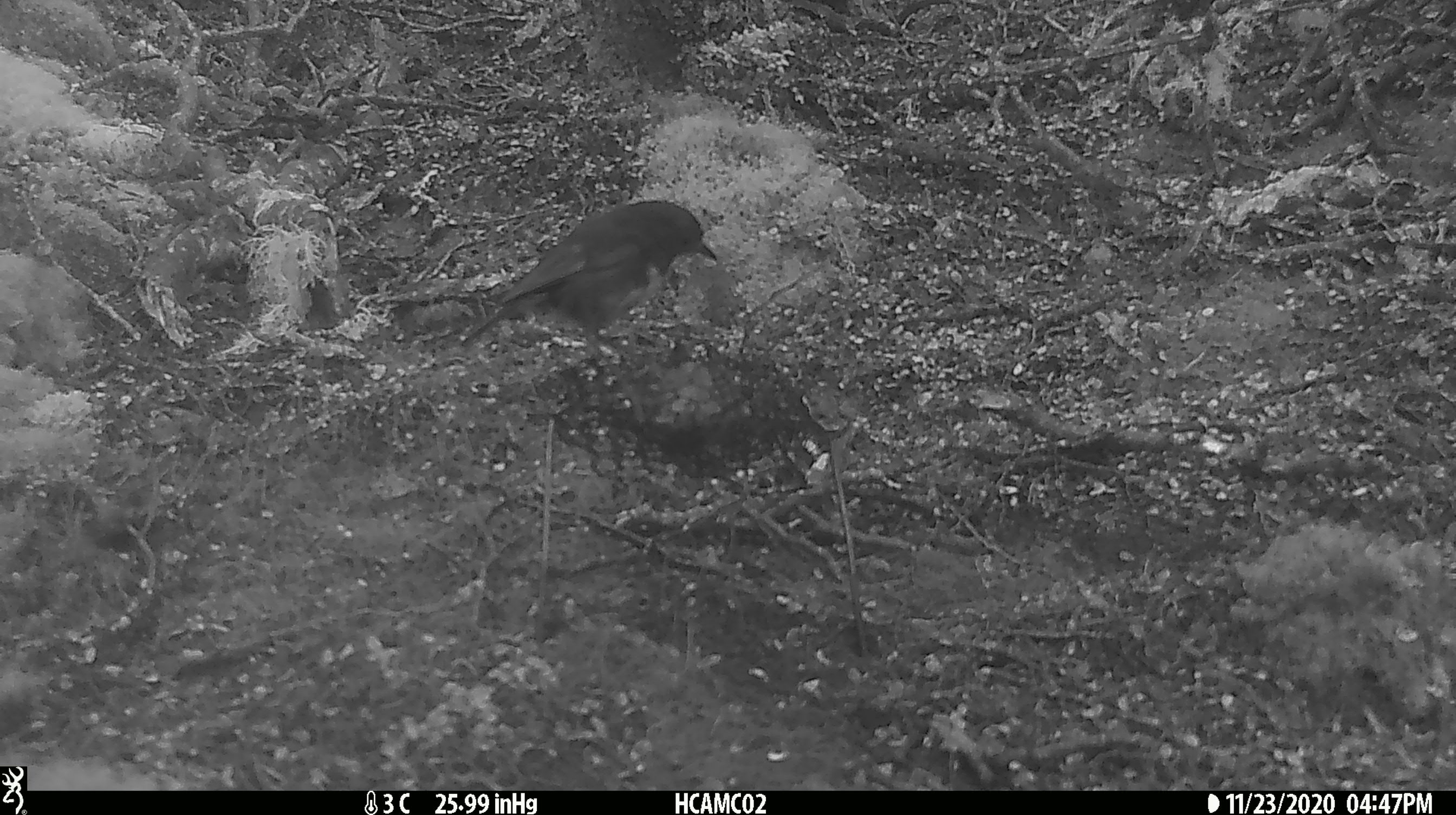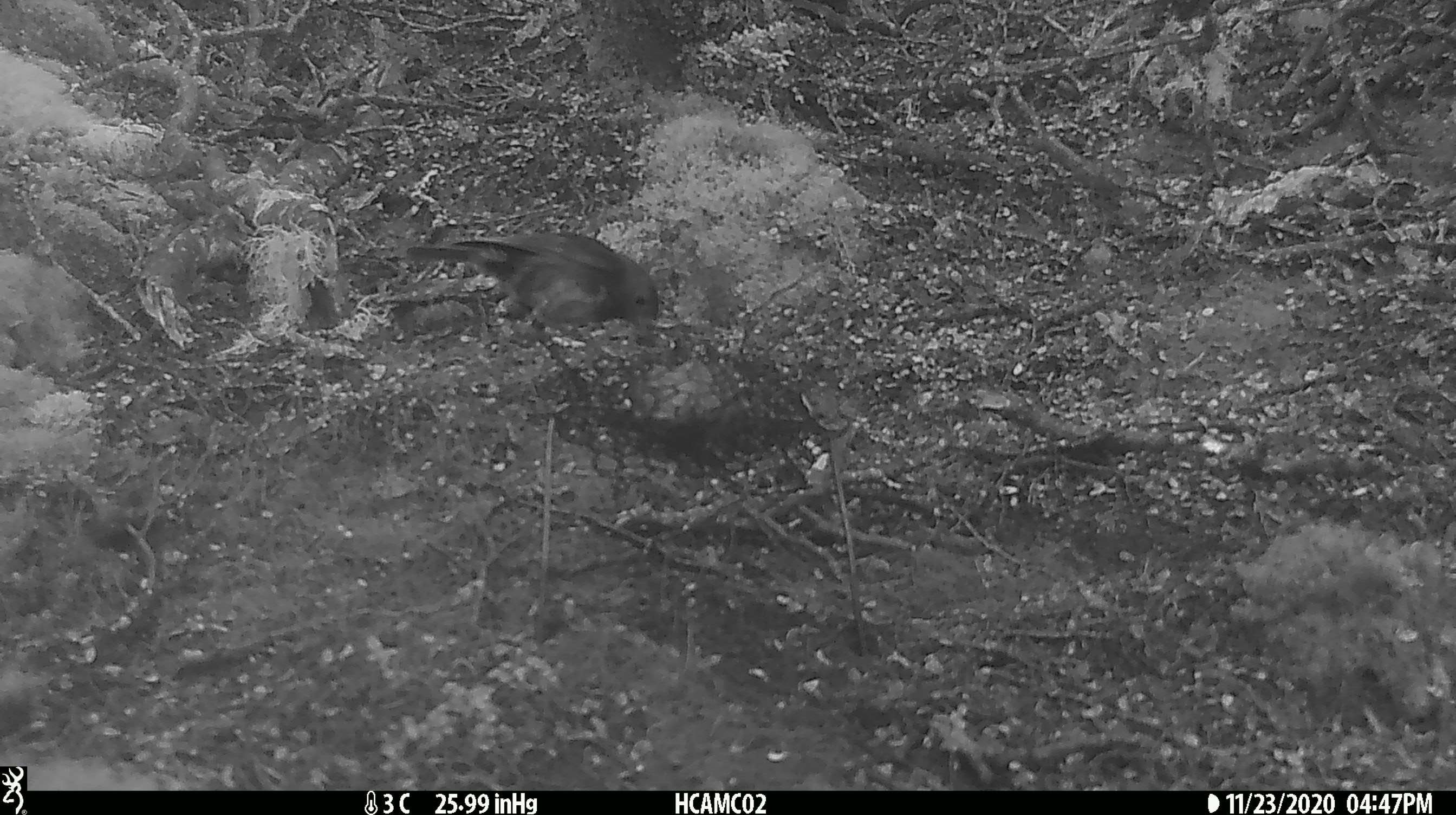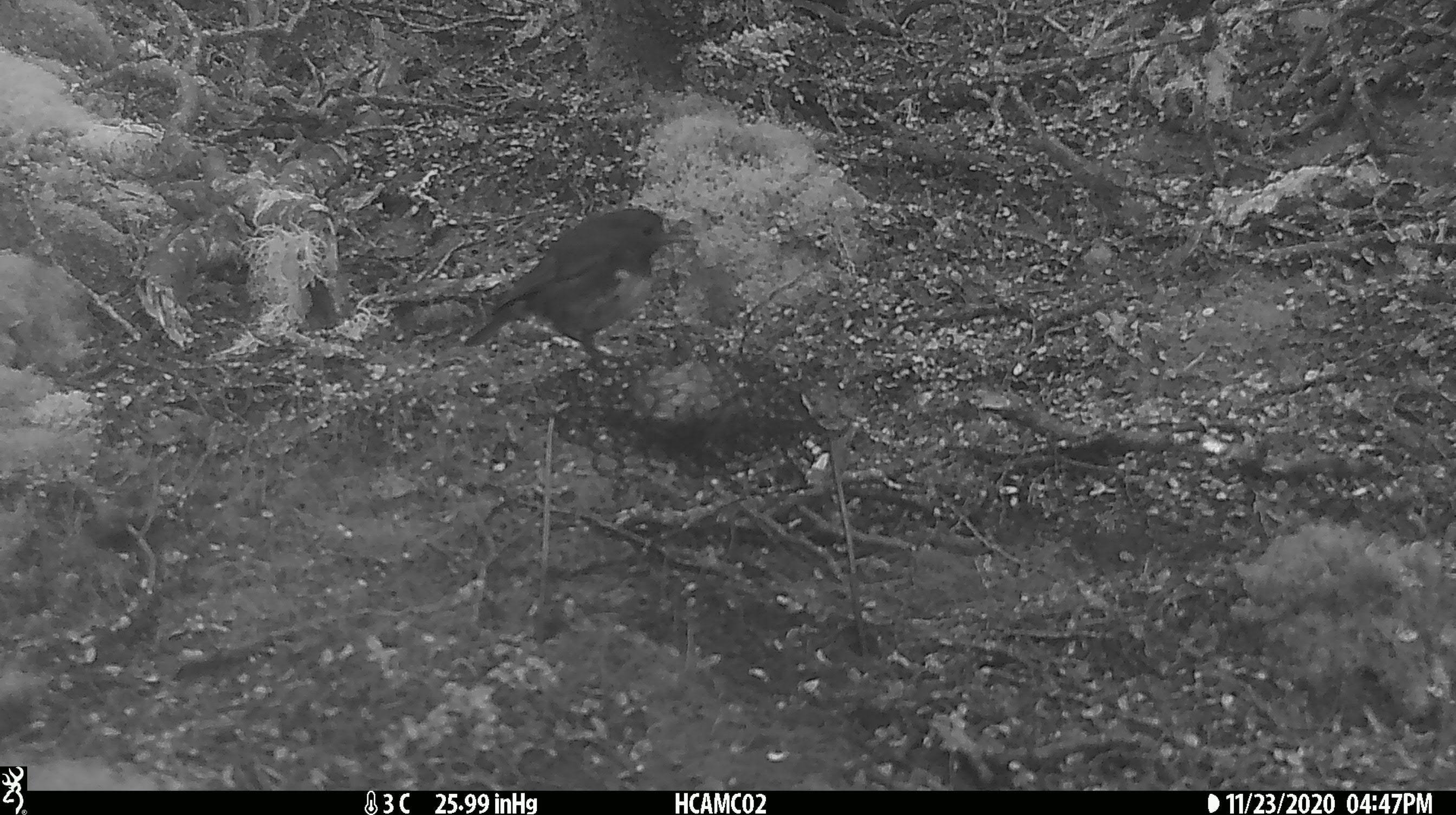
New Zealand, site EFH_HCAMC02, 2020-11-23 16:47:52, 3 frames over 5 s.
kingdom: Animalia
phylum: Chordata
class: Aves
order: Passeriformes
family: Petroicidae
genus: Petroica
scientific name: Petroica australis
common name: new zealand robin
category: robin